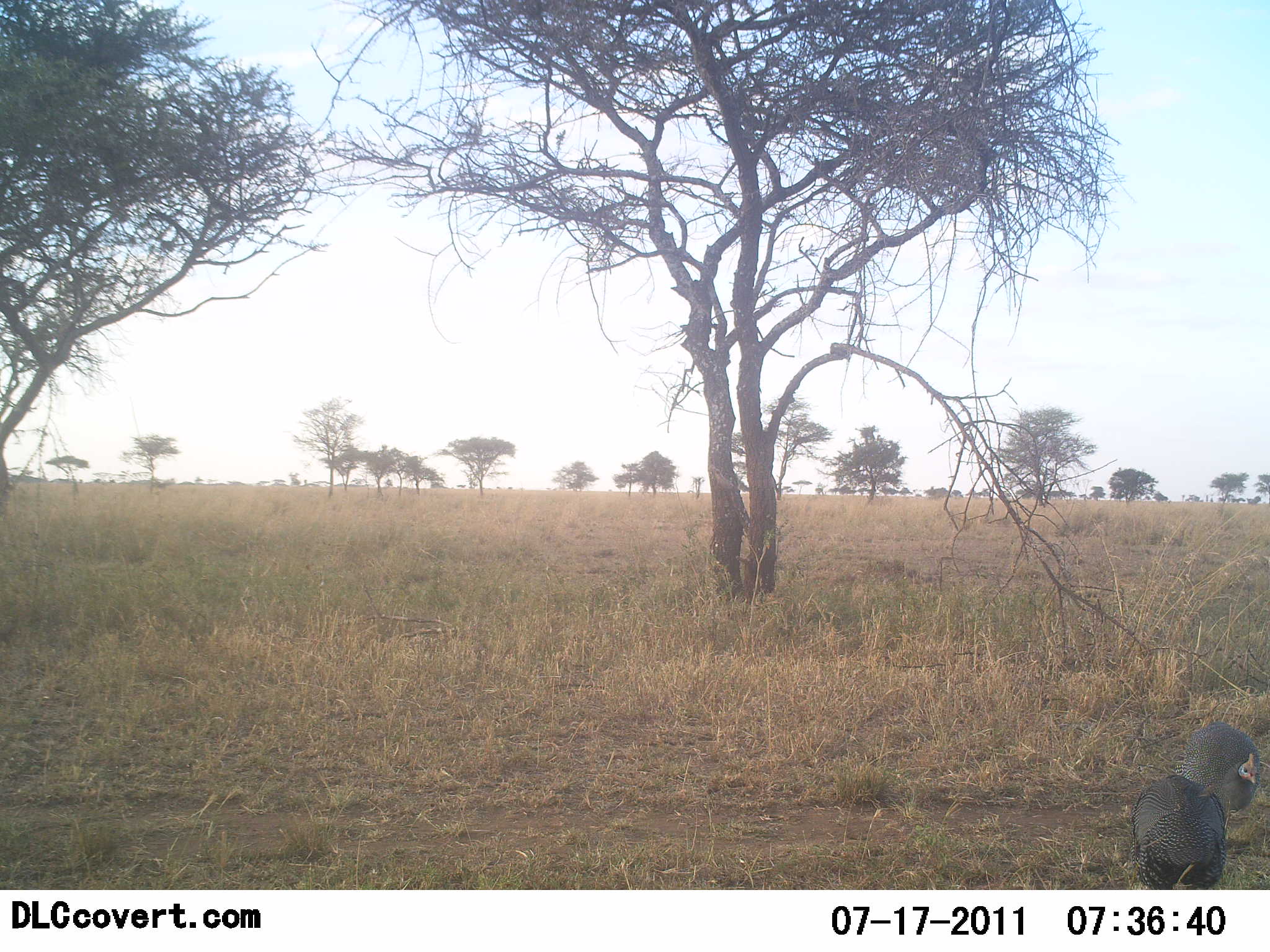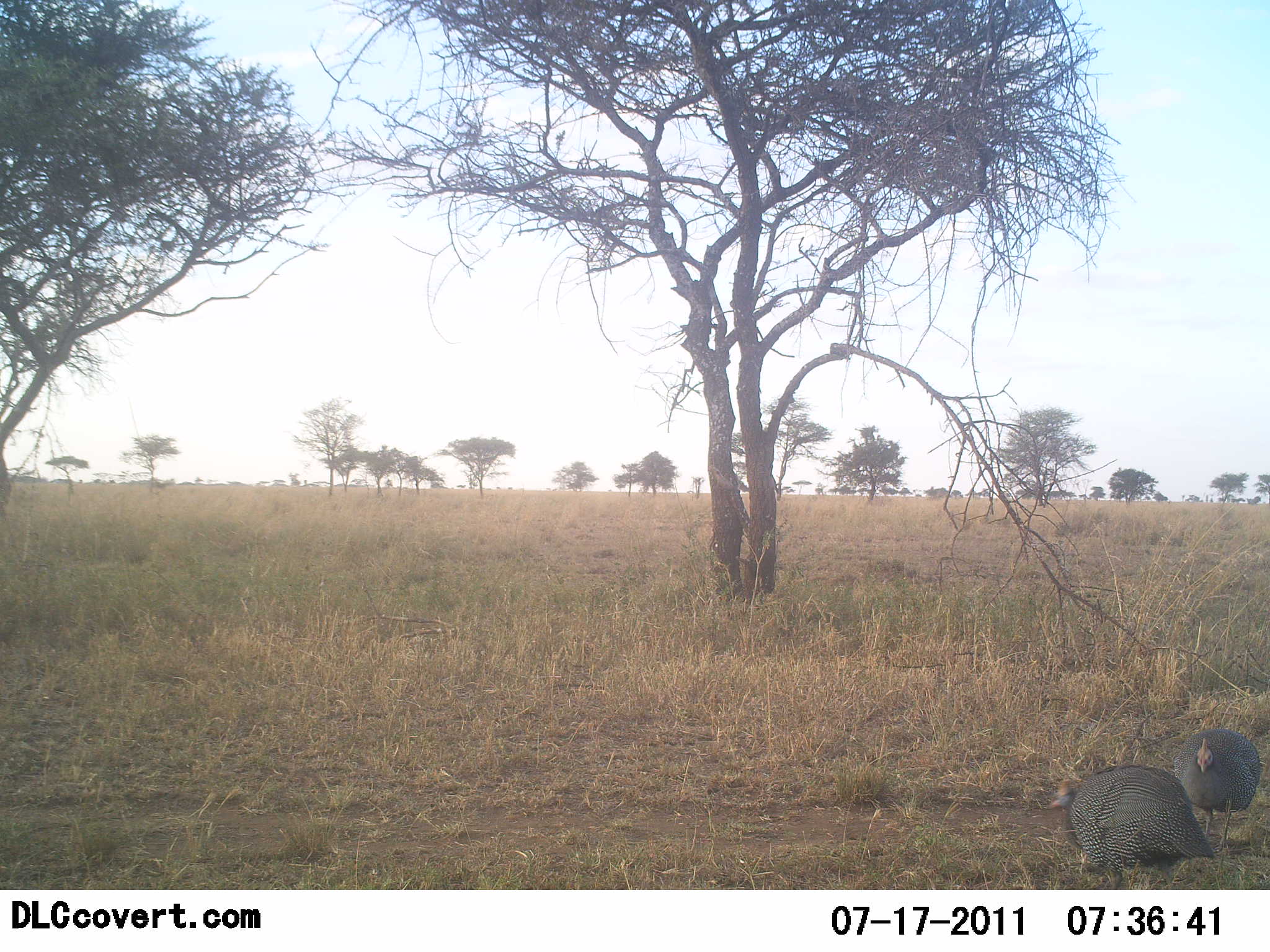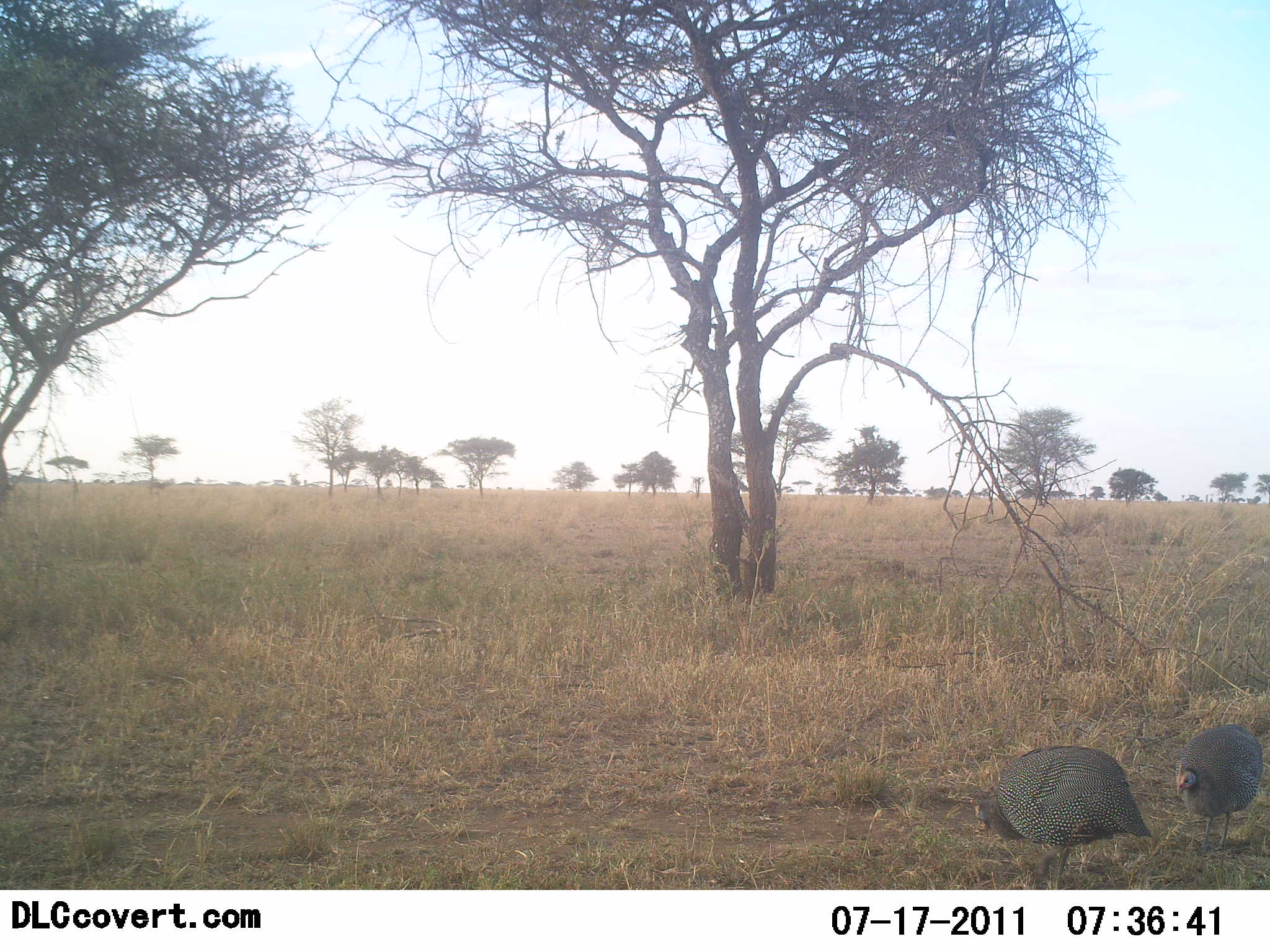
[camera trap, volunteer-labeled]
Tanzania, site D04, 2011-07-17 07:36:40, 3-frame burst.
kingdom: Animalia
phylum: Chordata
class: Aves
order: Galliformes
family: Numididae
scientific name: Numididae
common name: guinea fowl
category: guineafowl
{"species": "guineafowl (guinea fowl) (Numididae)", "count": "2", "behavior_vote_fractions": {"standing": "8%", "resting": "0%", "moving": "67%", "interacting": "0%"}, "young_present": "0%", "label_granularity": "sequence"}